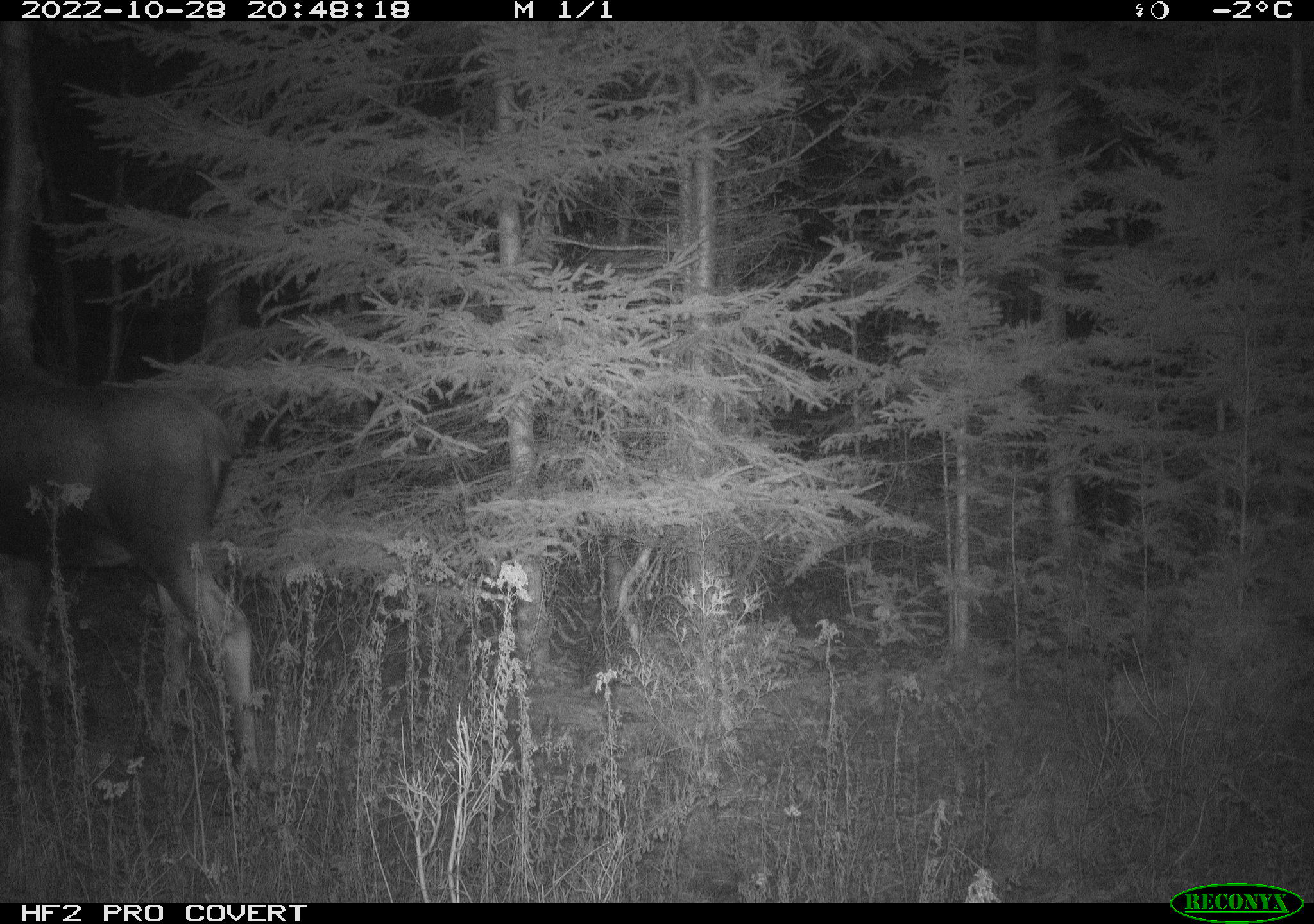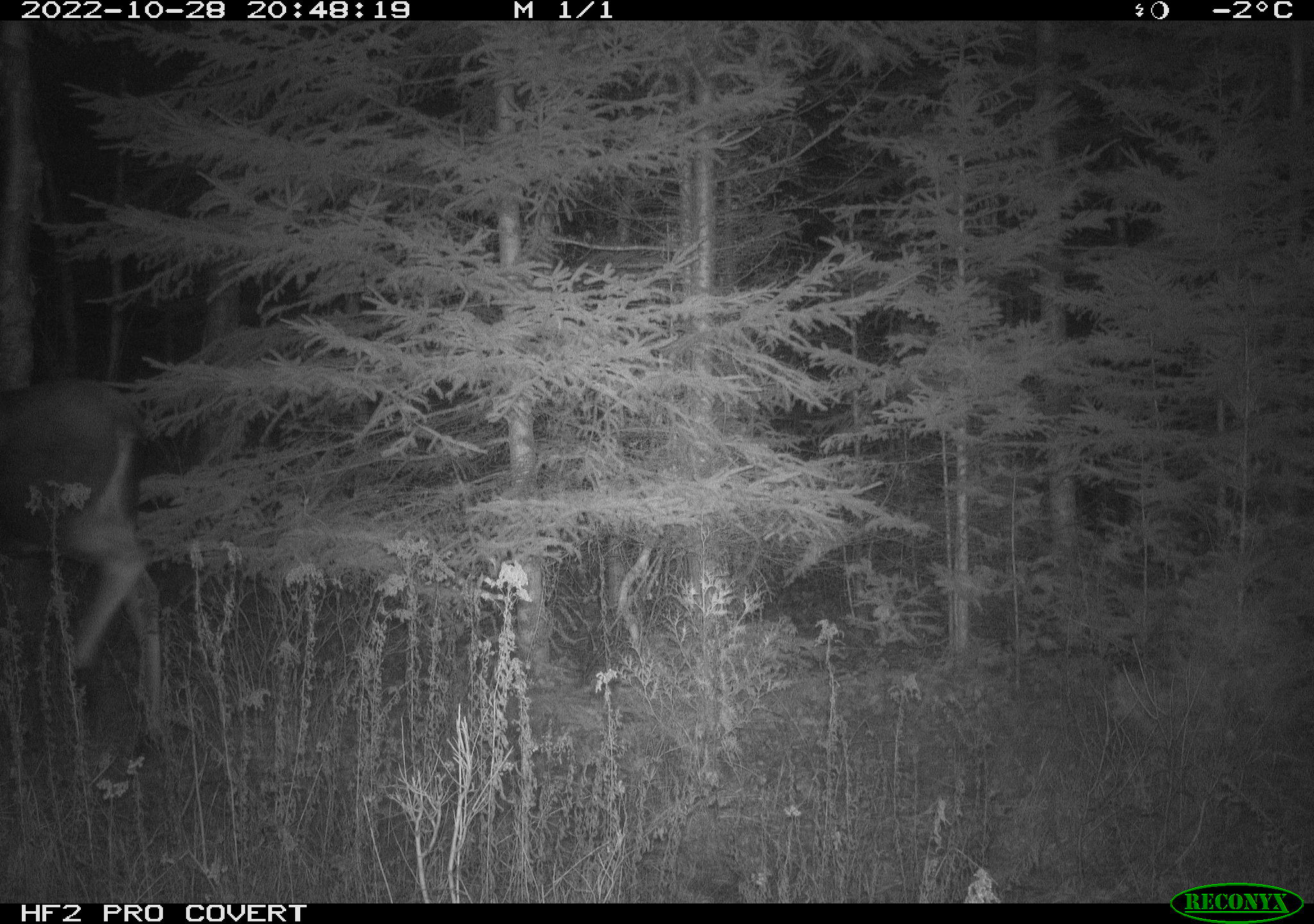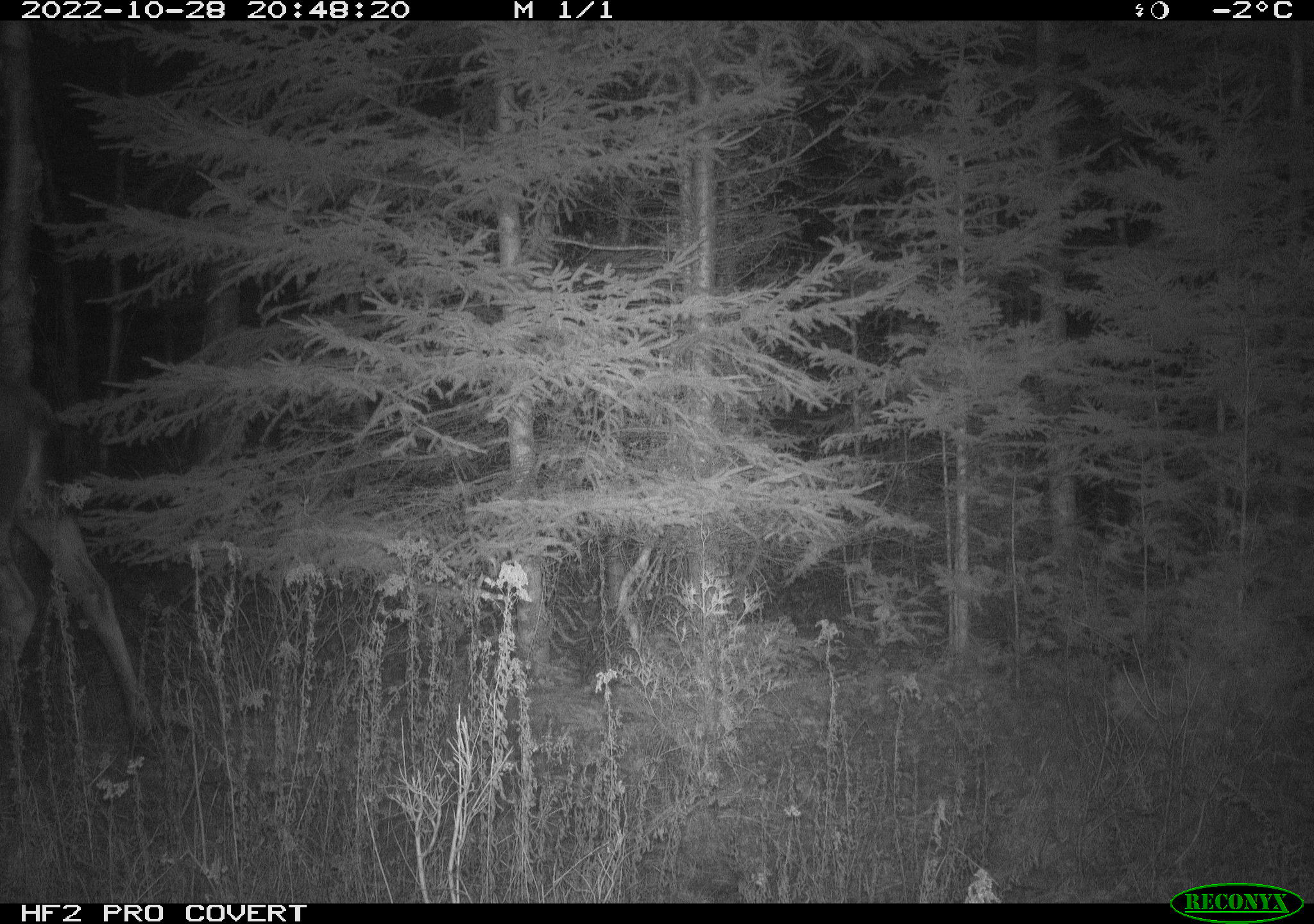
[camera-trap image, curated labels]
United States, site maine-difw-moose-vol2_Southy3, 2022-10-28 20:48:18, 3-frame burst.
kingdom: Animalia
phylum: Chordata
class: Mammalia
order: Artiodactyla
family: Cervidae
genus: Alces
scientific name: Alces alces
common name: moose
Moose (Alces alces).